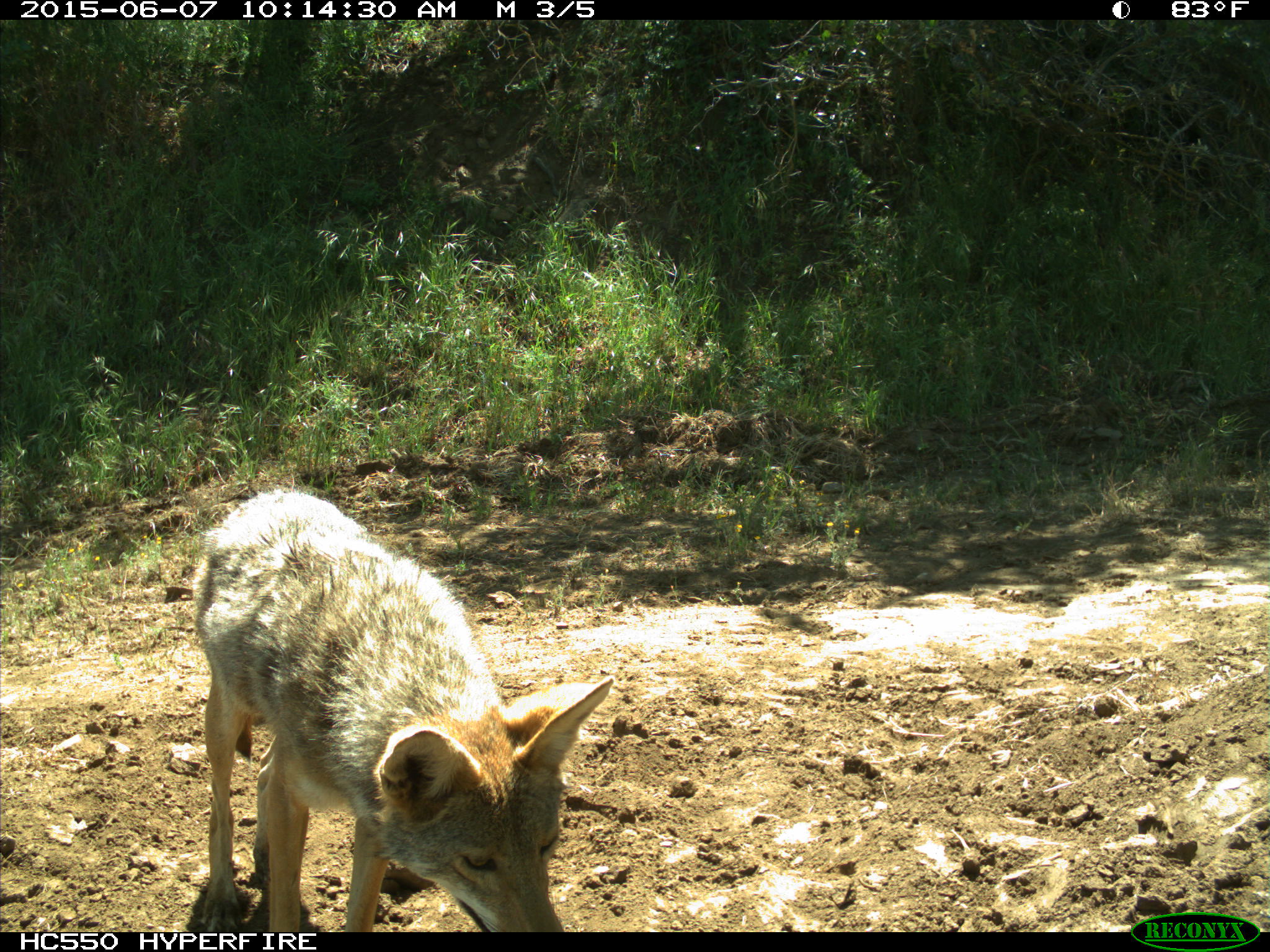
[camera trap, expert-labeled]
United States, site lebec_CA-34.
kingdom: Animalia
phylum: Chordata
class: Mammalia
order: Carnivora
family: Canidae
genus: Canis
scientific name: Canis latrans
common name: coyote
Canis latrans (coyote).